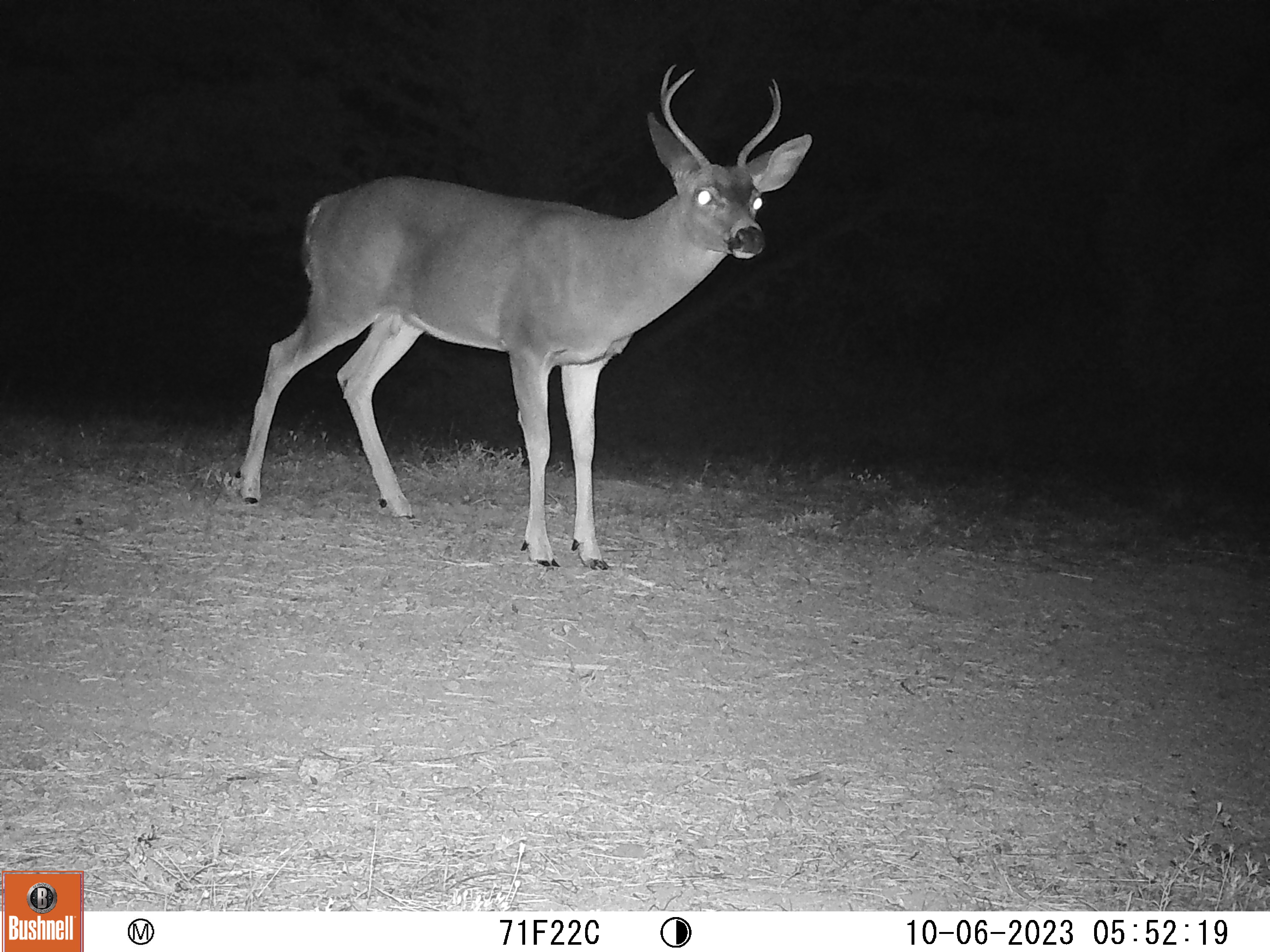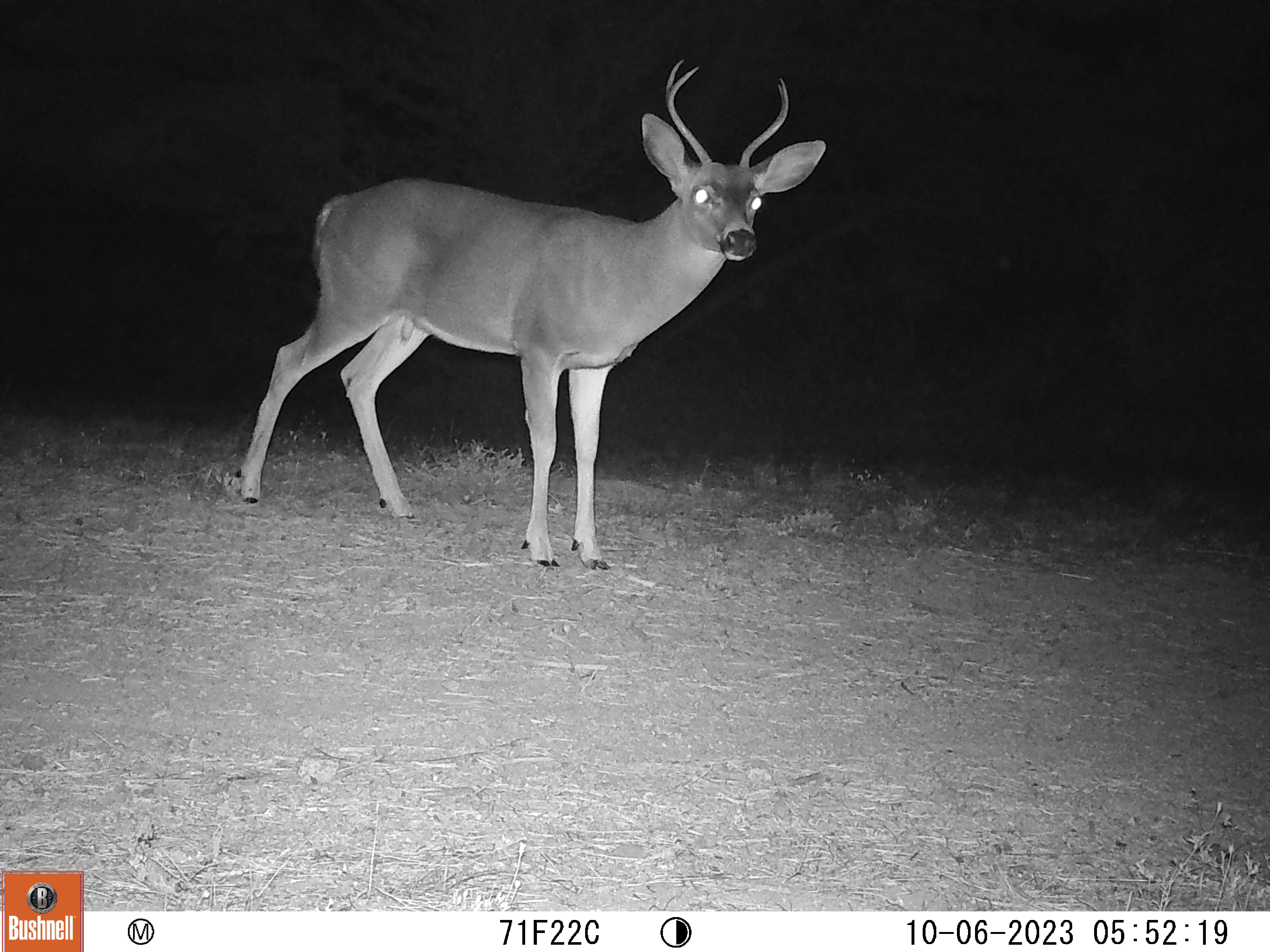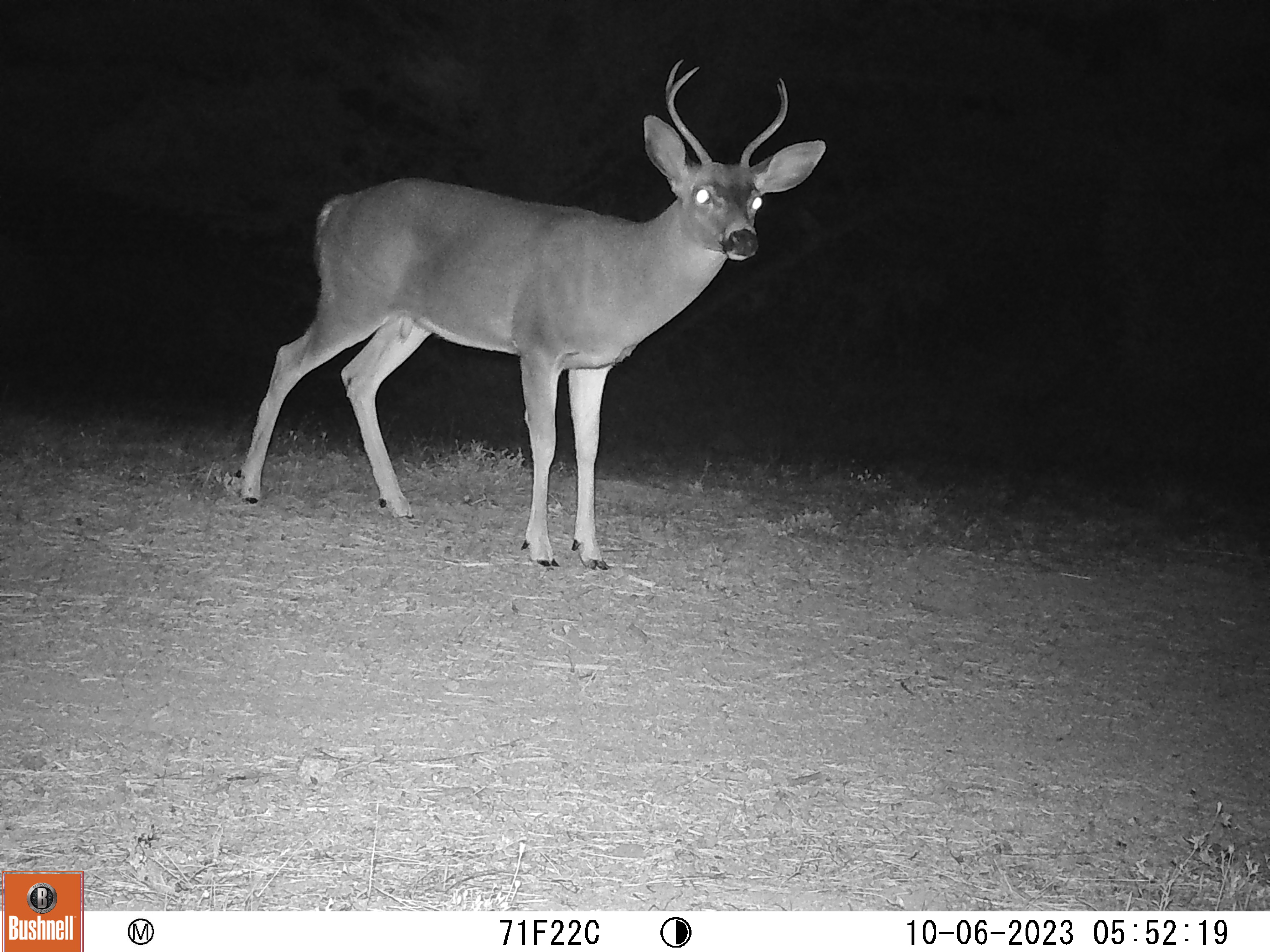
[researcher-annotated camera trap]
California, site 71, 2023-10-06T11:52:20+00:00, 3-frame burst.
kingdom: Animalia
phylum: Chordata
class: Mammalia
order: Artiodactyla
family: Cervidae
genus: Odocoileus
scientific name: Odocoileus hemionus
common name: mule deer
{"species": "mule deer (Odocoileus hemionus)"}